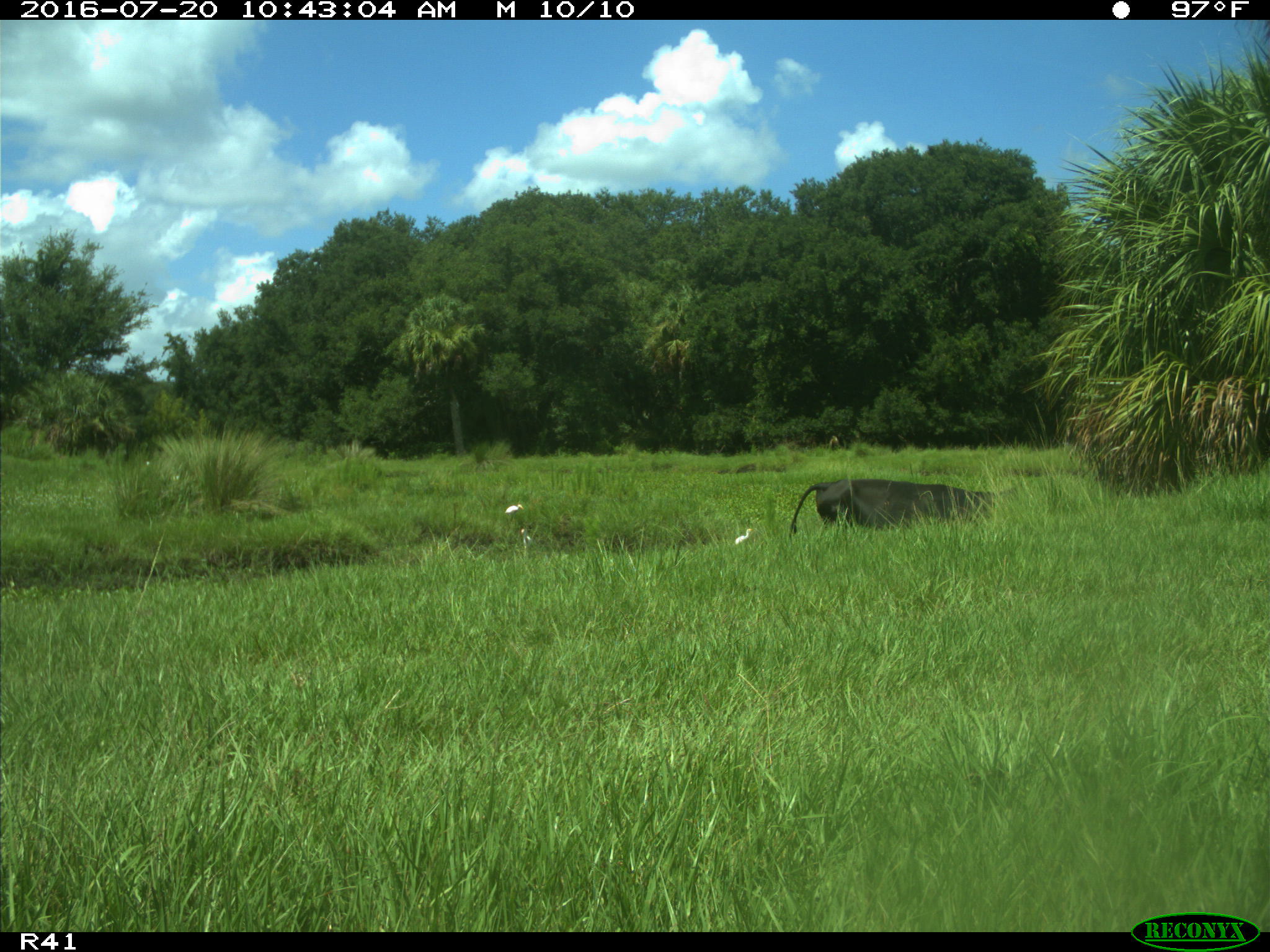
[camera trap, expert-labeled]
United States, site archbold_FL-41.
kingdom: Animalia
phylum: Chordata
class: Mammalia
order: Artiodactyla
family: Bovidae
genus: Bos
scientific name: Bos taurus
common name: domestic cow